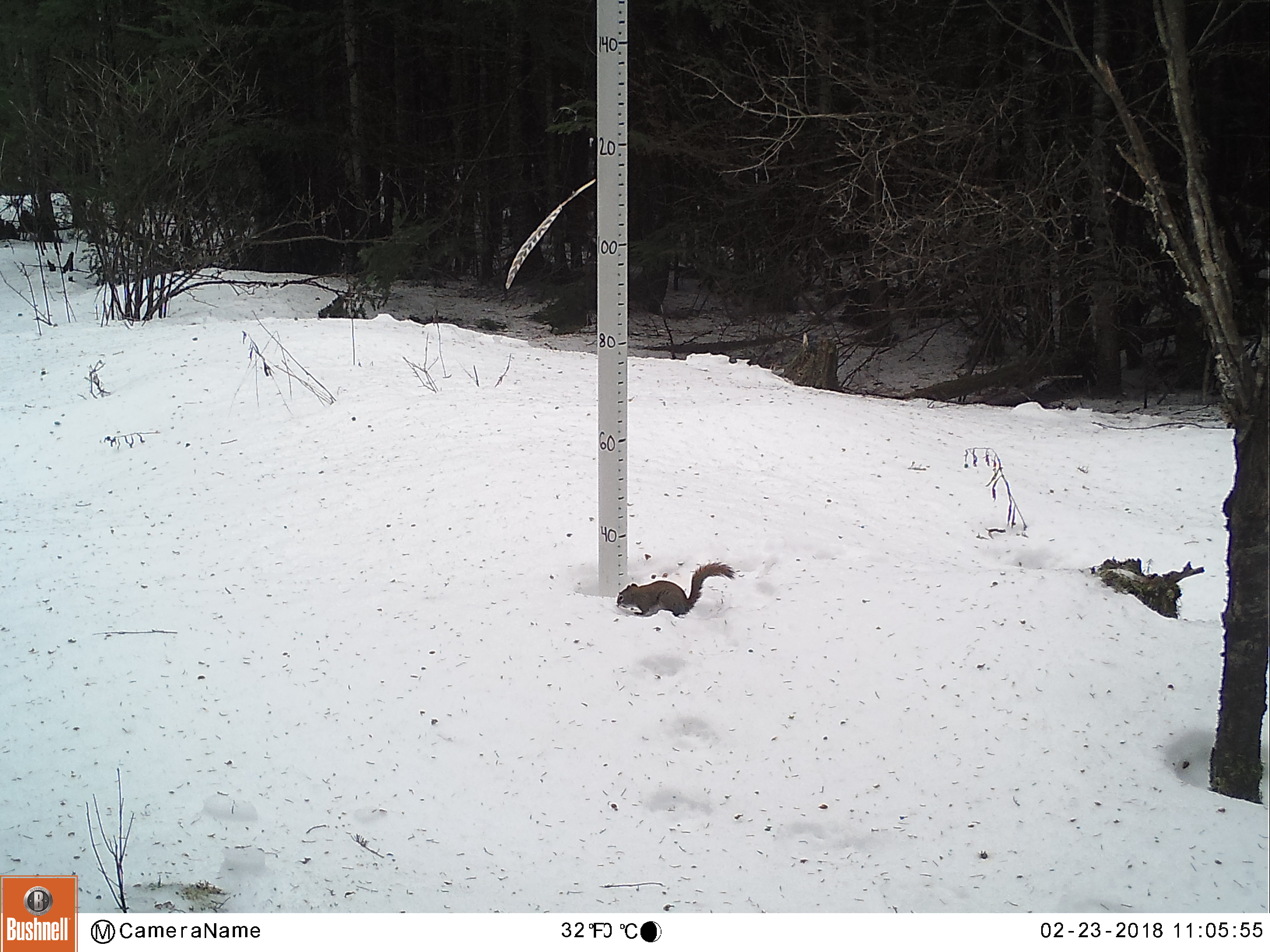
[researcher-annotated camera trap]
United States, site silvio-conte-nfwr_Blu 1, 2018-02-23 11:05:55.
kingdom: Animalia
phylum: Chordata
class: Mammalia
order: Rodentia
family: Sciuridae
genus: Tamiasciurus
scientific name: Tamiasciurus hudsonicus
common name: red squirrel